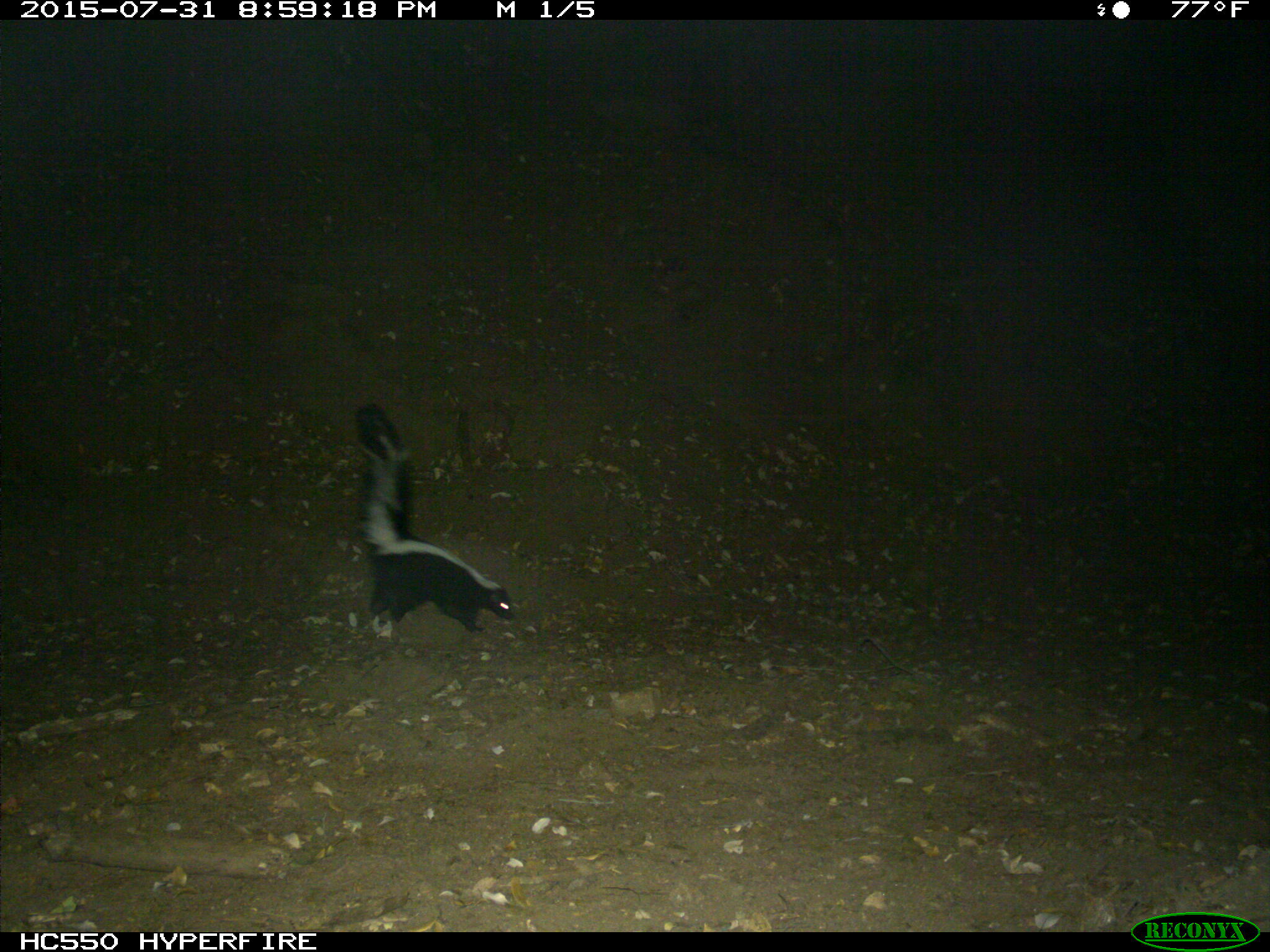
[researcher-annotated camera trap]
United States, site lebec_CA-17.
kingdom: Animalia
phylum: Chordata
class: Mammalia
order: Carnivora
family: Mephitidae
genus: Mephitis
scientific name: Mephitis mephitis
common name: striped skunk